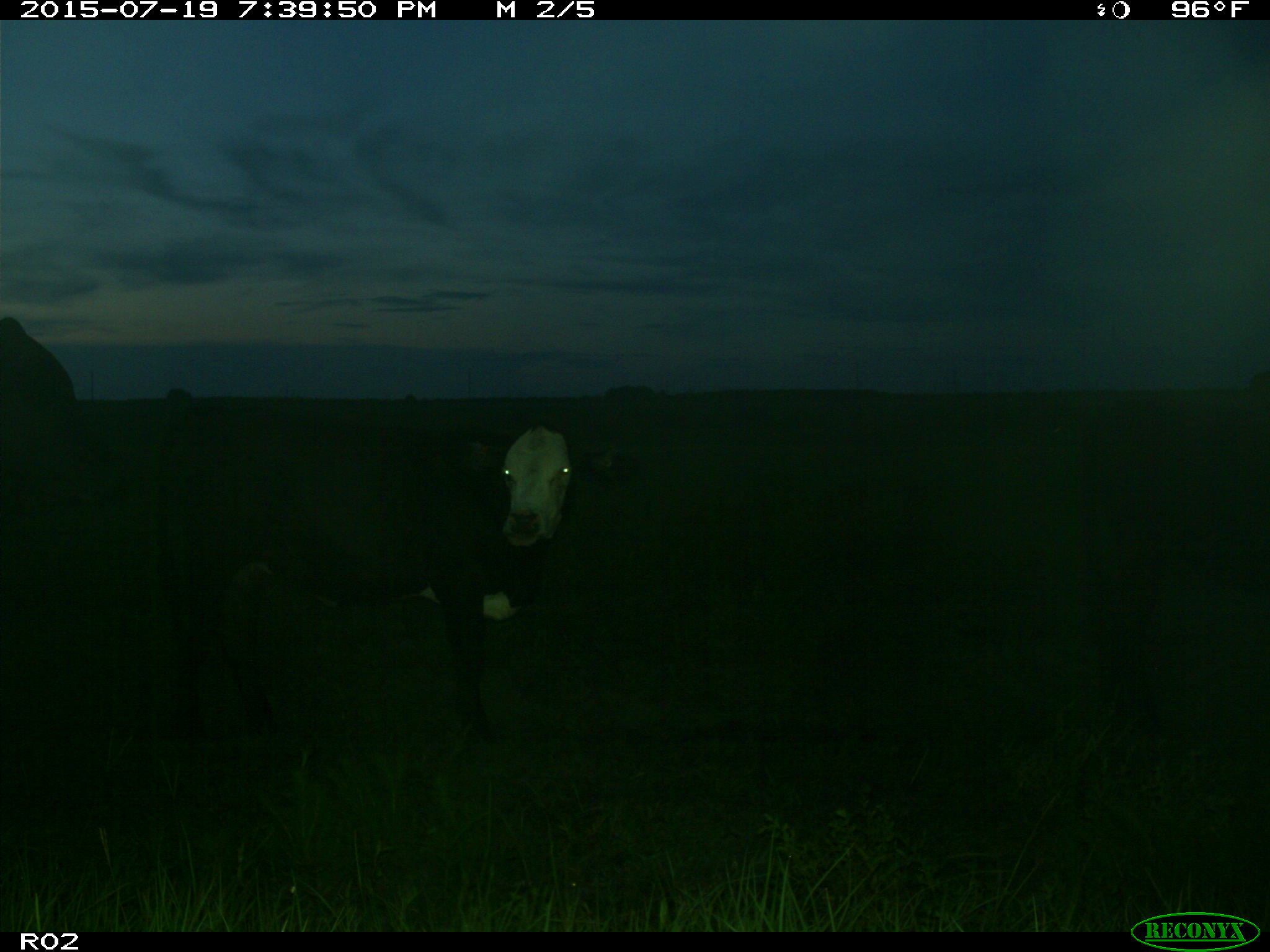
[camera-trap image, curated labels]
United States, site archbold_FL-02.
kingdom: Animalia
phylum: Chordata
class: Mammalia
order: Artiodactyla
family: Bovidae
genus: Bos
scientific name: Bos taurus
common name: domestic cow